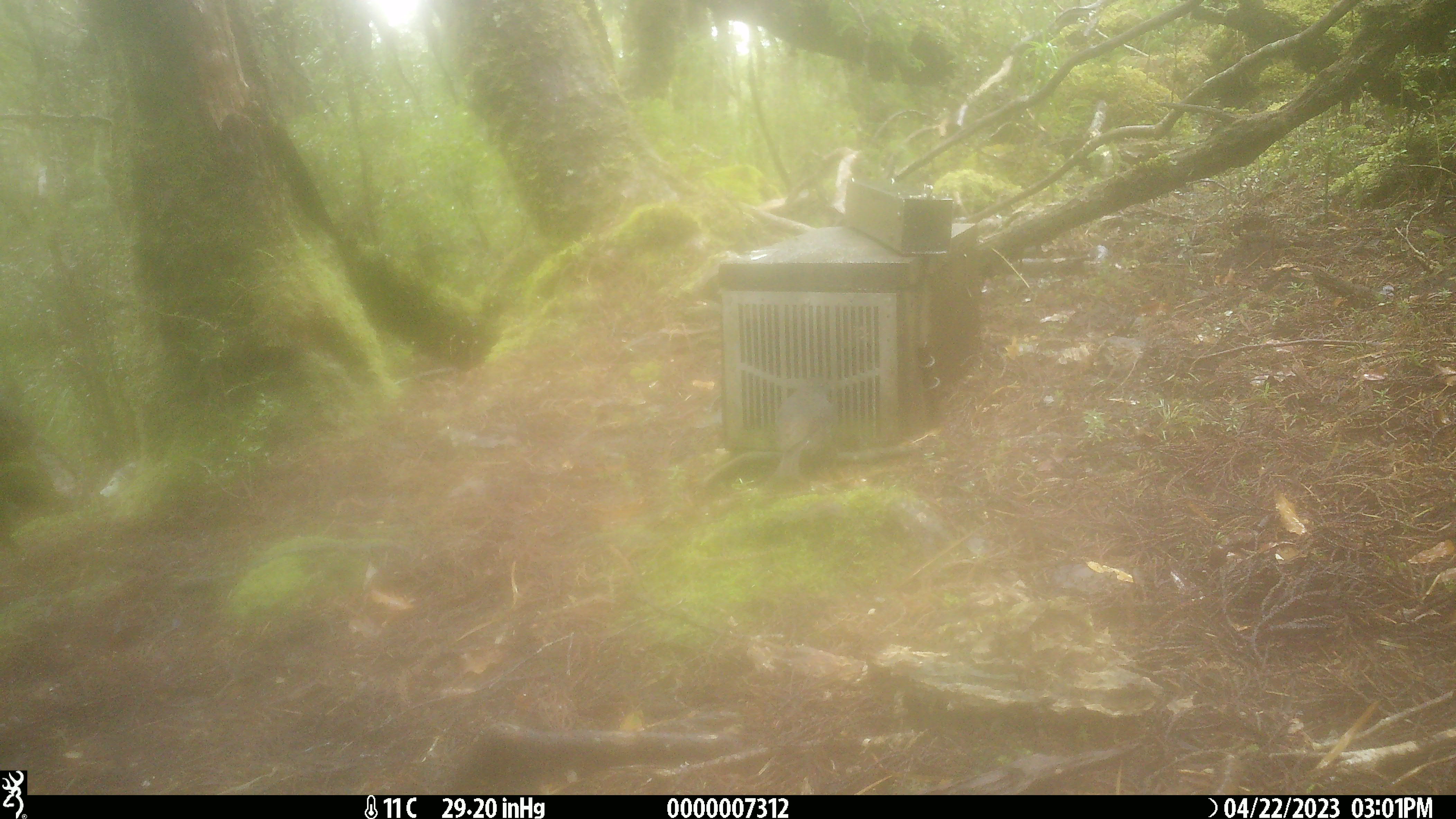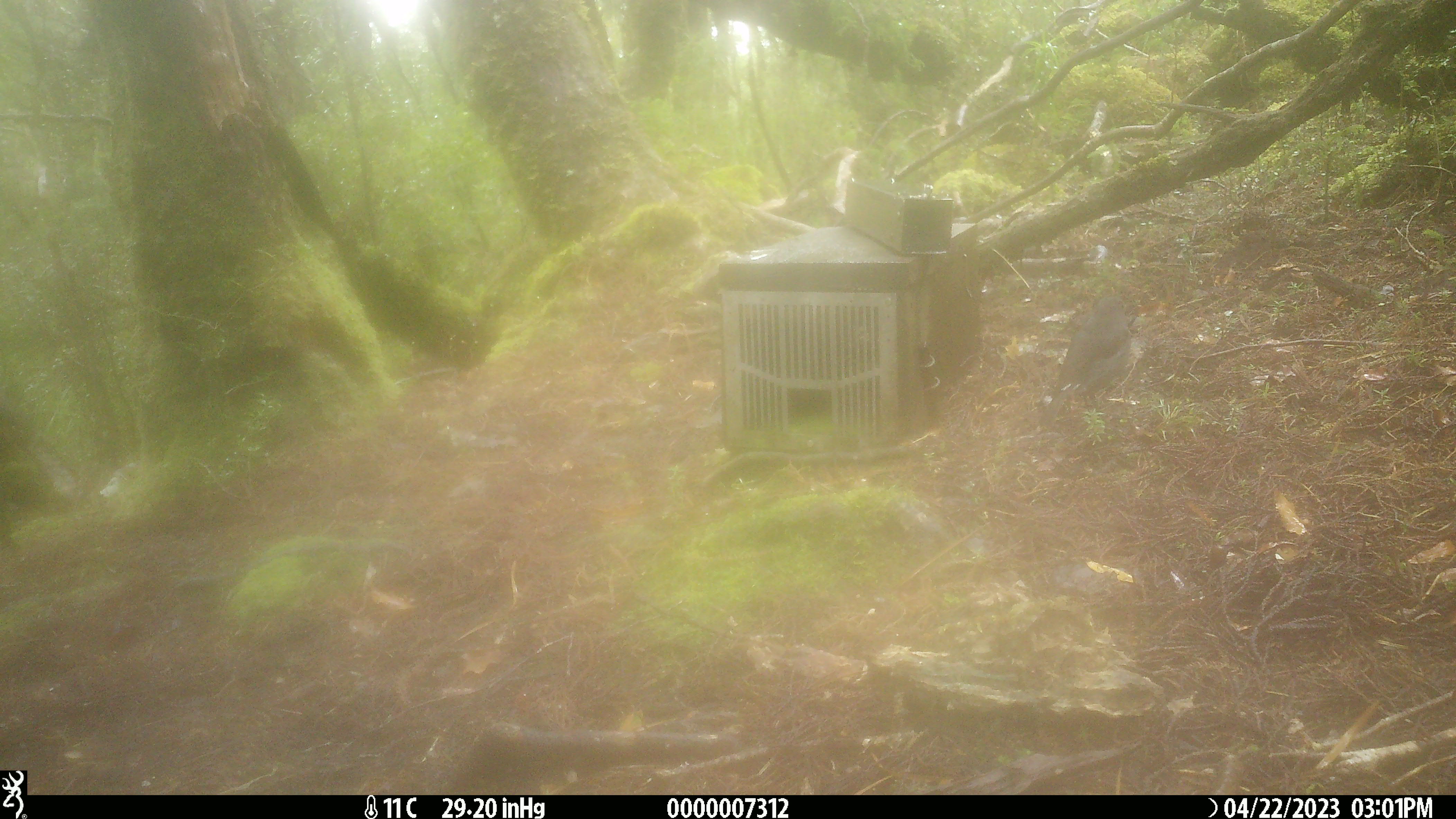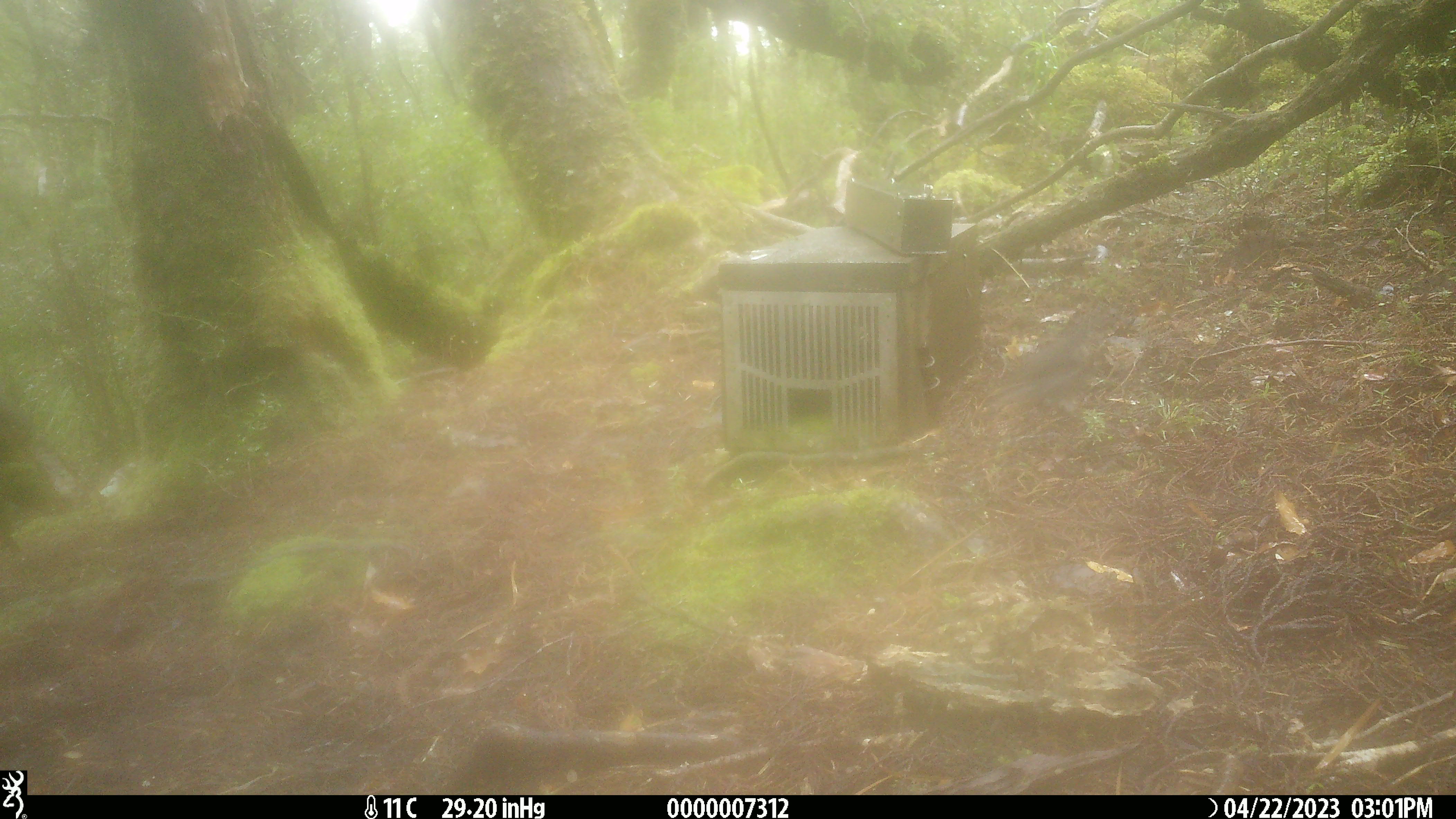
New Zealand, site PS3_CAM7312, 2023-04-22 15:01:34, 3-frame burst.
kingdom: Animalia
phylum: Chordata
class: Aves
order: Passeriformes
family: Petroicidae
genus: Petroica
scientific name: Petroica australis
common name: new zealand robin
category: robin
Robin (new zealand robin) (Petroica australis).